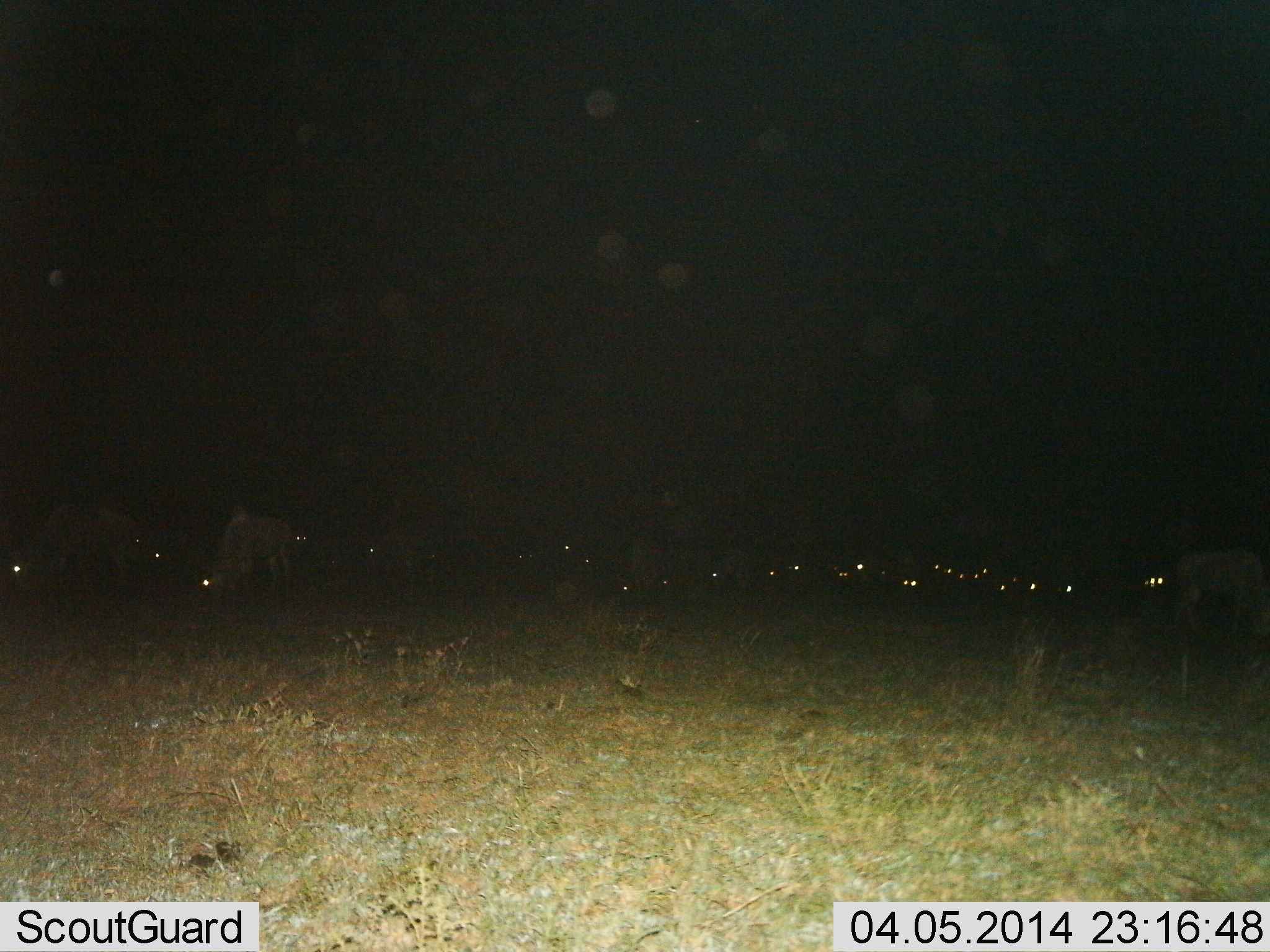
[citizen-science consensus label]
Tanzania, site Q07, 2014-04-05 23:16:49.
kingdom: Animalia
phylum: Chordata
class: Mammalia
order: Artiodactyla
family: Bovidae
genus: Connochaetes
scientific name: Connochaetes taurinus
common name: blue wildebeest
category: wildebeest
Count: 11-50.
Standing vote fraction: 30%.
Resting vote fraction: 0%.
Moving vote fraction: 0%.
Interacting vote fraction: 0%.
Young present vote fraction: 0%.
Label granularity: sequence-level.